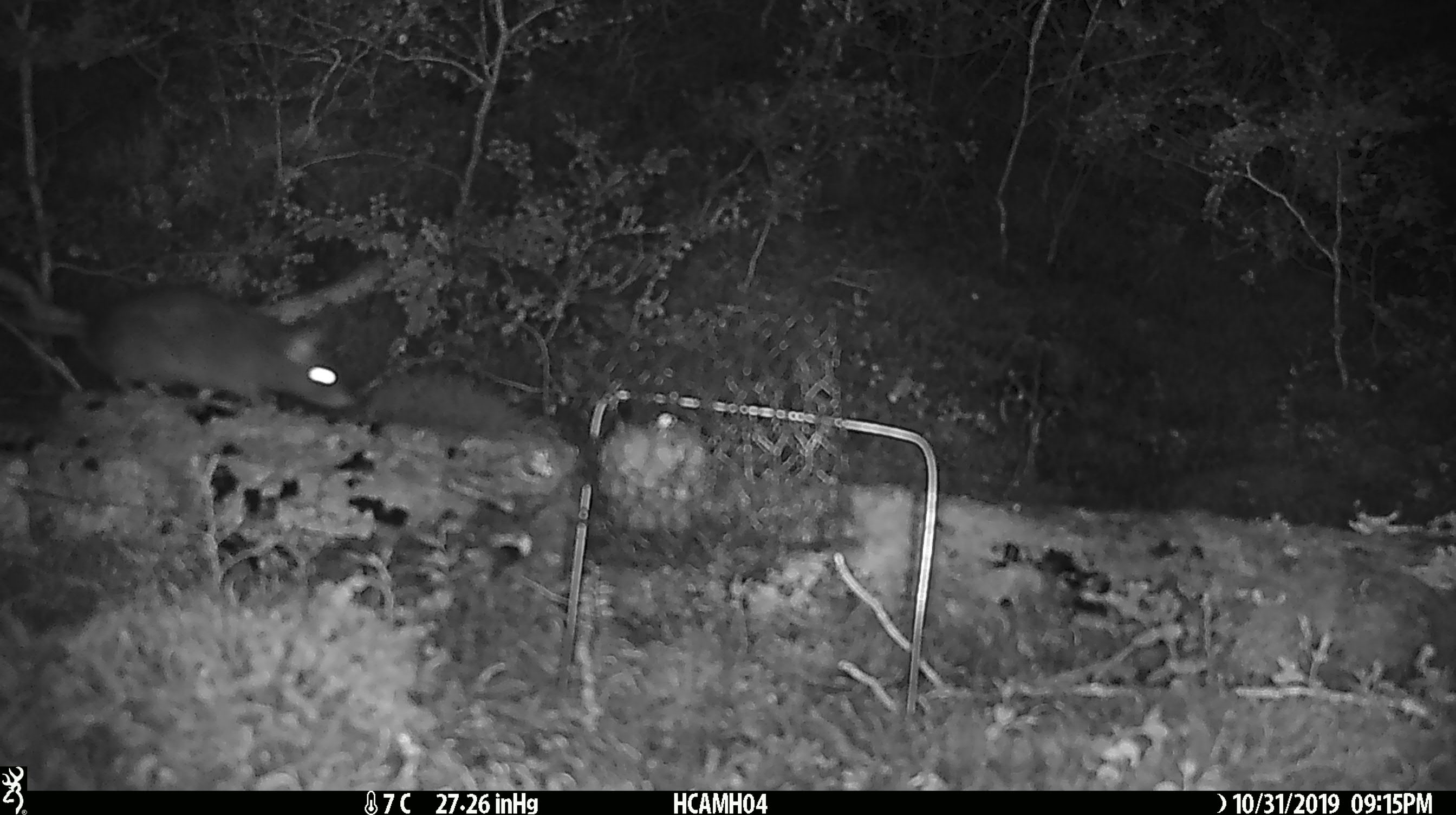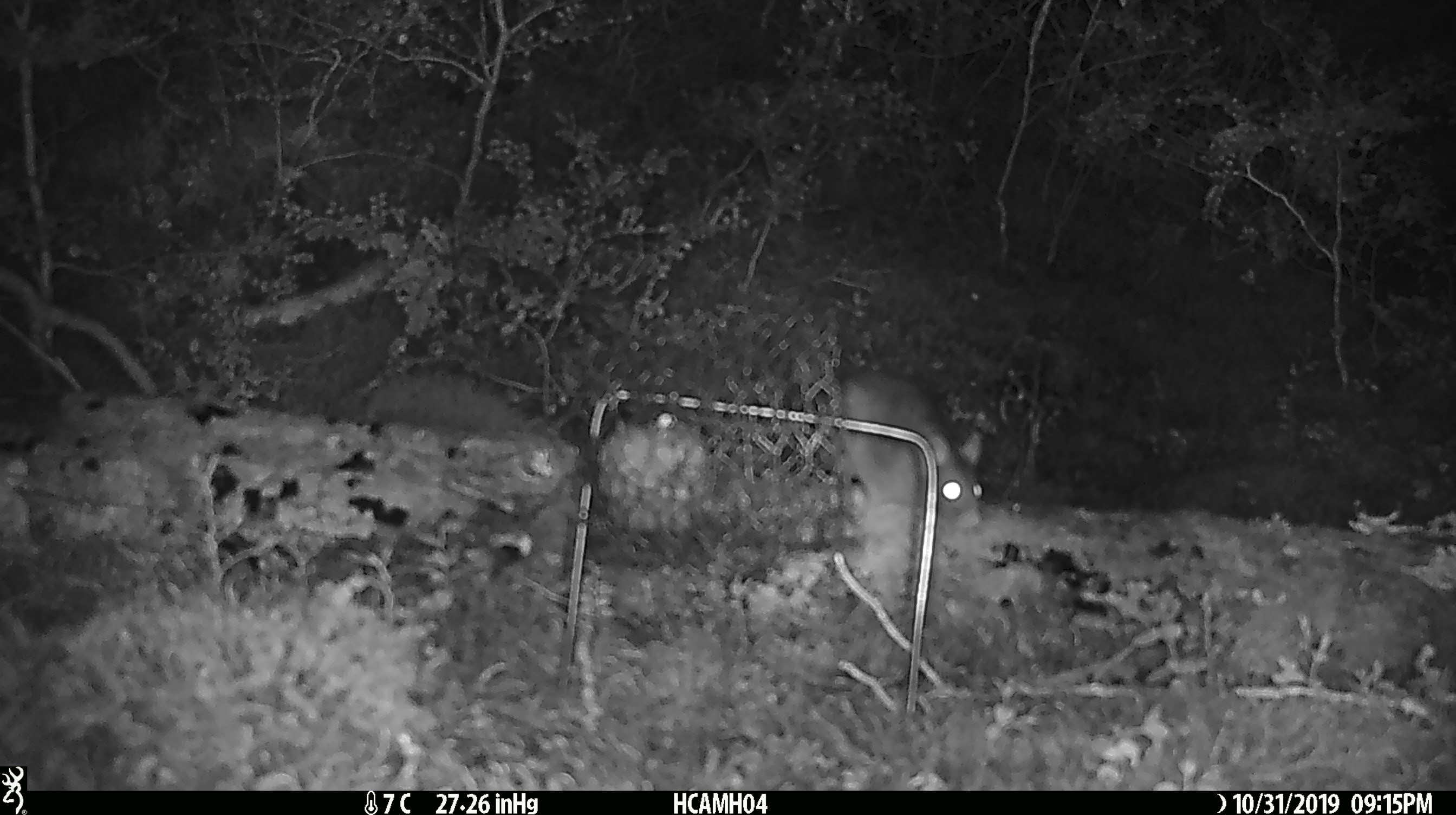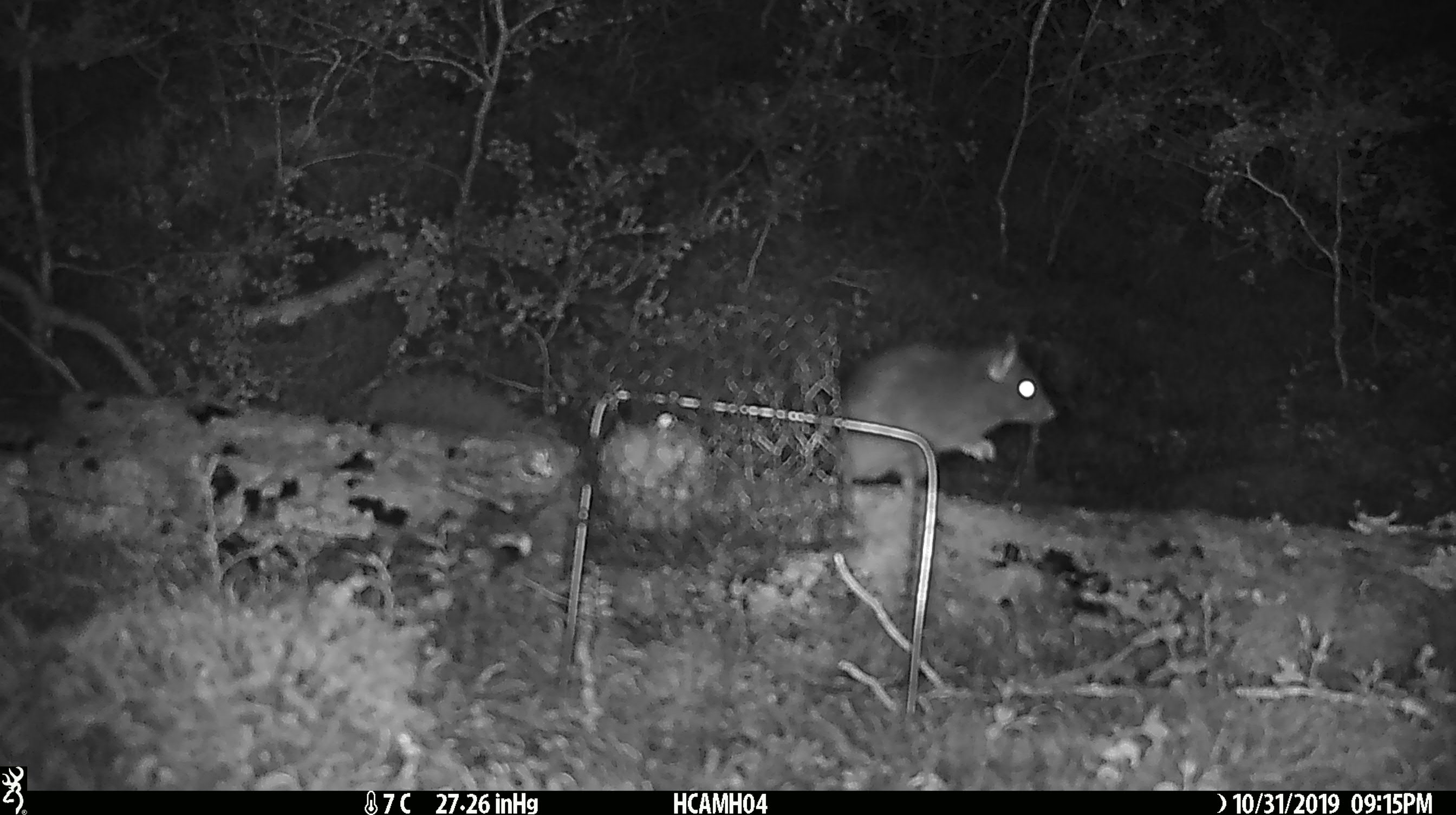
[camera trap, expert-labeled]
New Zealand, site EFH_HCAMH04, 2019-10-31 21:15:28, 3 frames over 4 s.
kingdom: Animalia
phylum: Chordata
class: Mammalia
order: Rodentia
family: Muridae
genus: Rattus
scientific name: Rattus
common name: rat